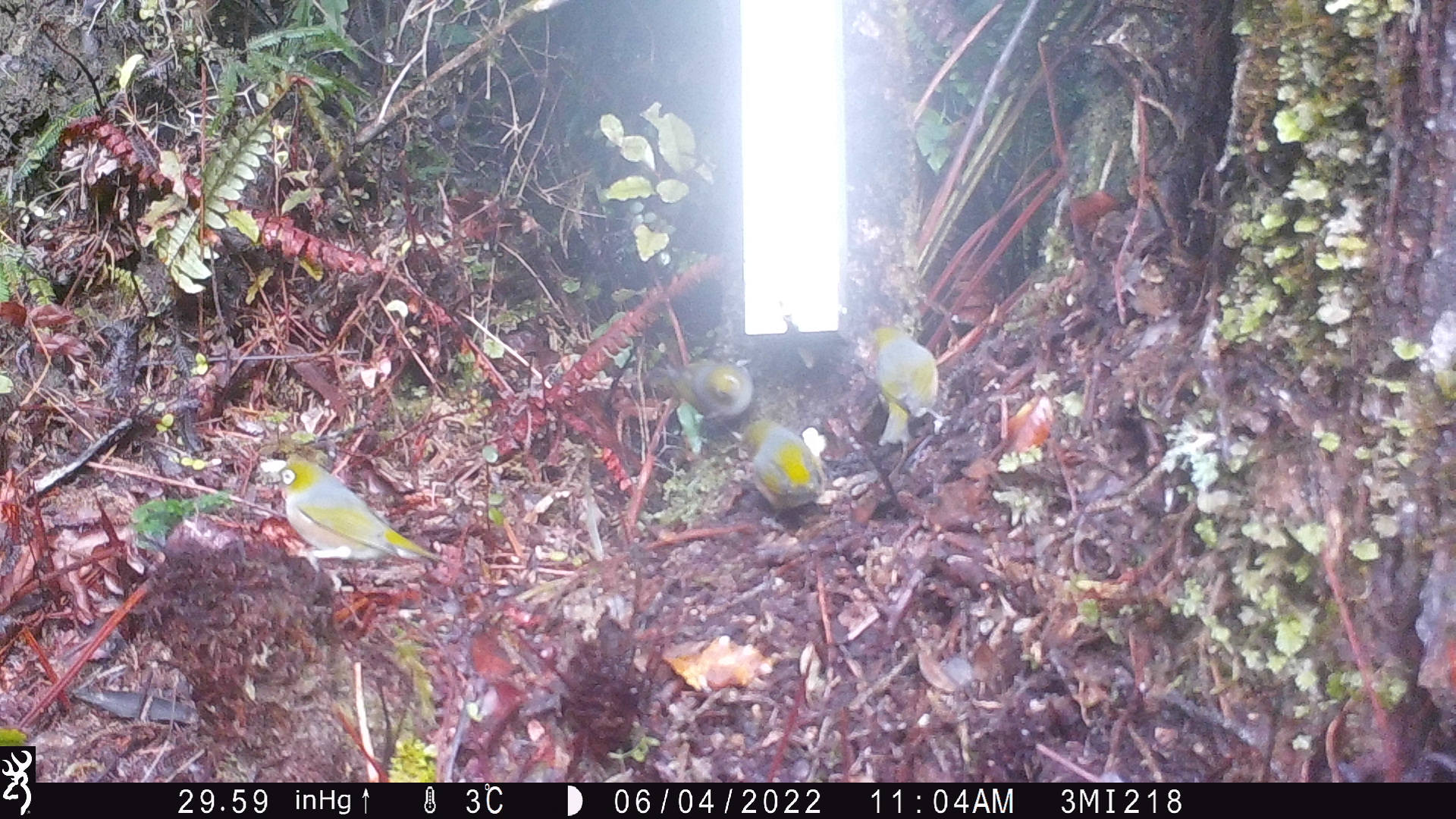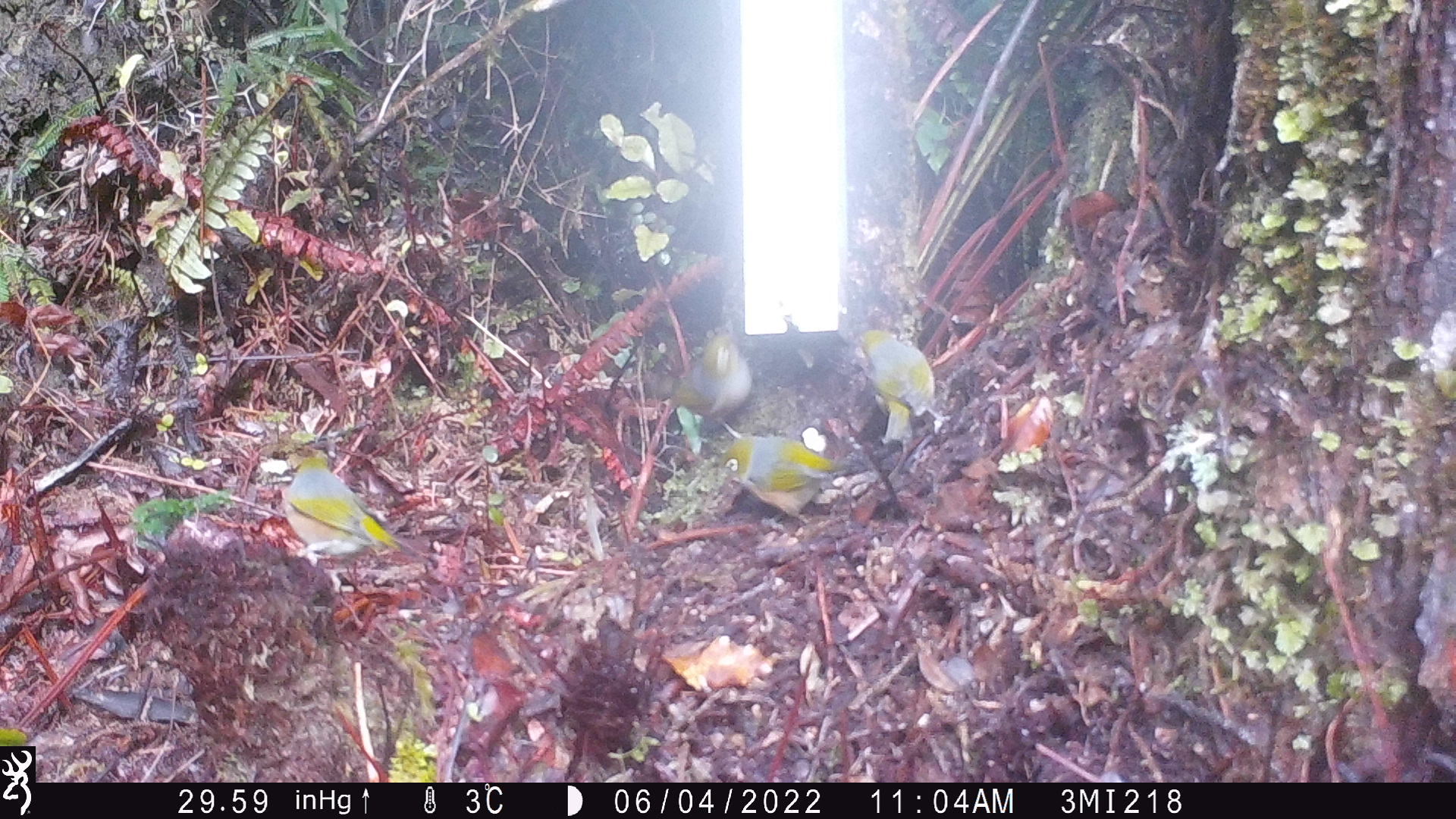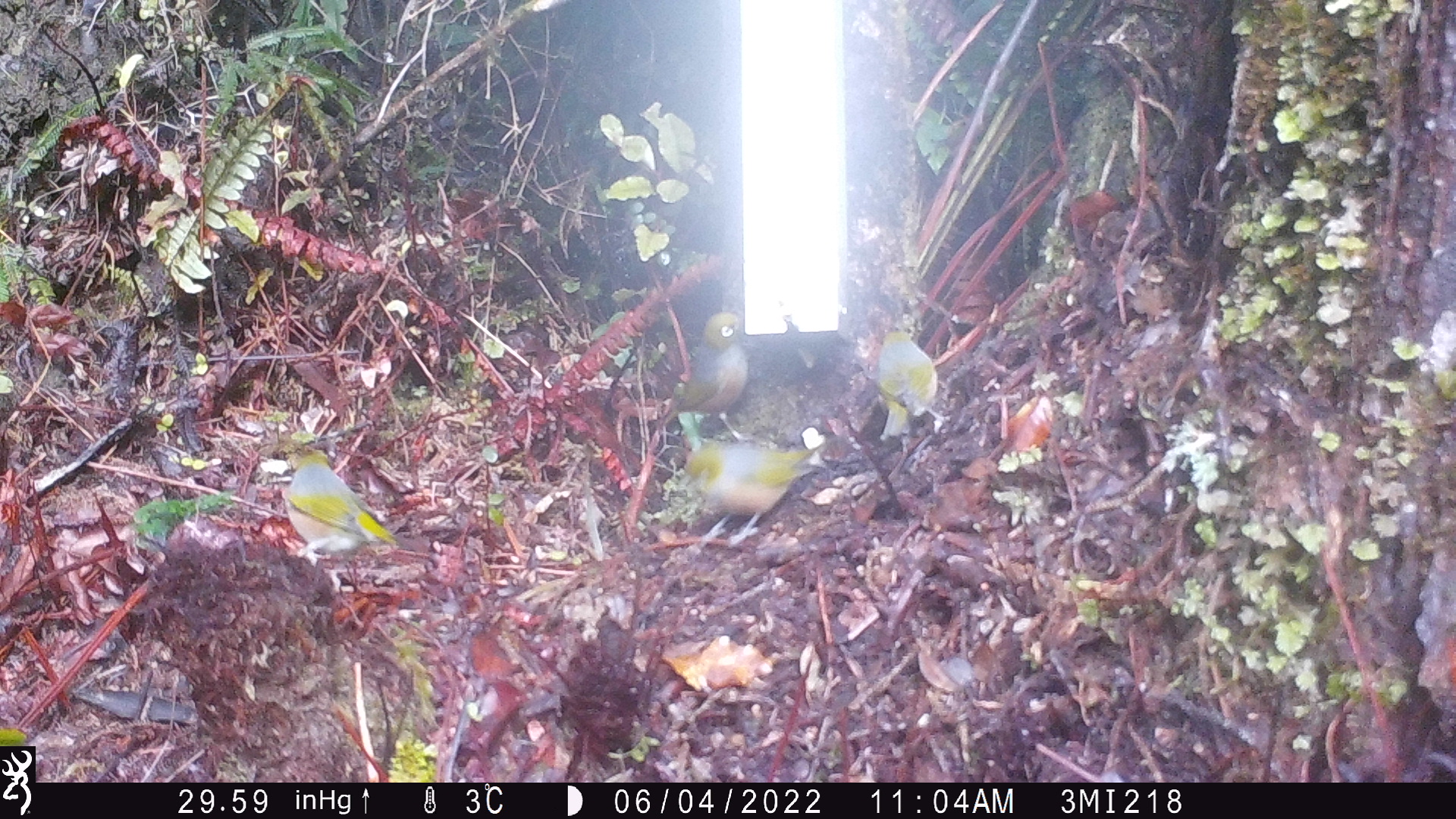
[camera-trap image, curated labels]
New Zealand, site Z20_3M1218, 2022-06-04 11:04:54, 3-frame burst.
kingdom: Animalia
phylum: Chordata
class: Aves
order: Passeriformes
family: Zosteropidae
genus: Zosterops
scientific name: Zosterops lateralis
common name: silvereye